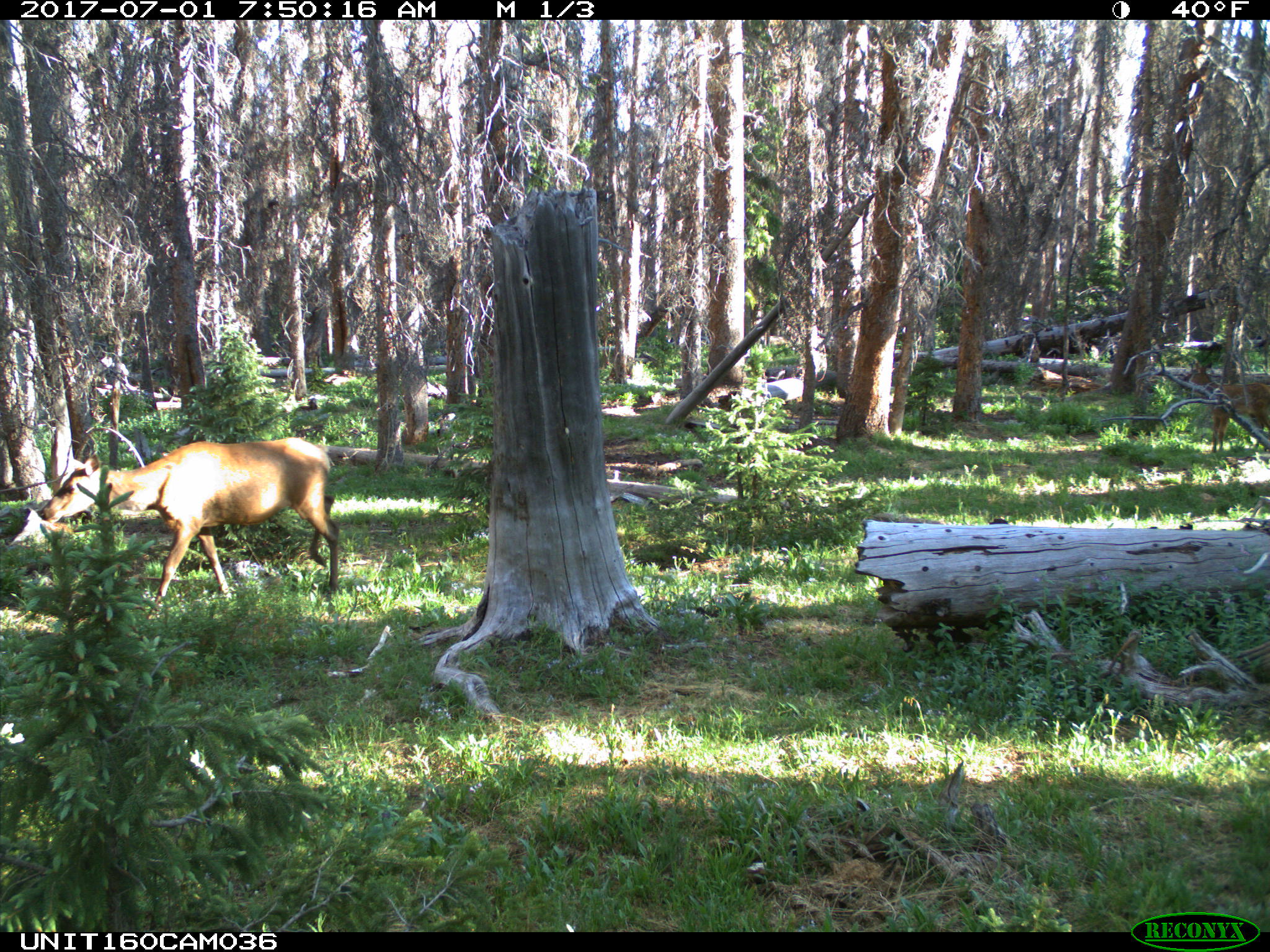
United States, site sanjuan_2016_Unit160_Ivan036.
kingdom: Animalia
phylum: Chordata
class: Mammalia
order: Artiodactyla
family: Cervidae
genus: Cervus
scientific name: Cervus elaphus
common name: red deer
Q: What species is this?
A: Cervus elaphus (red deer).